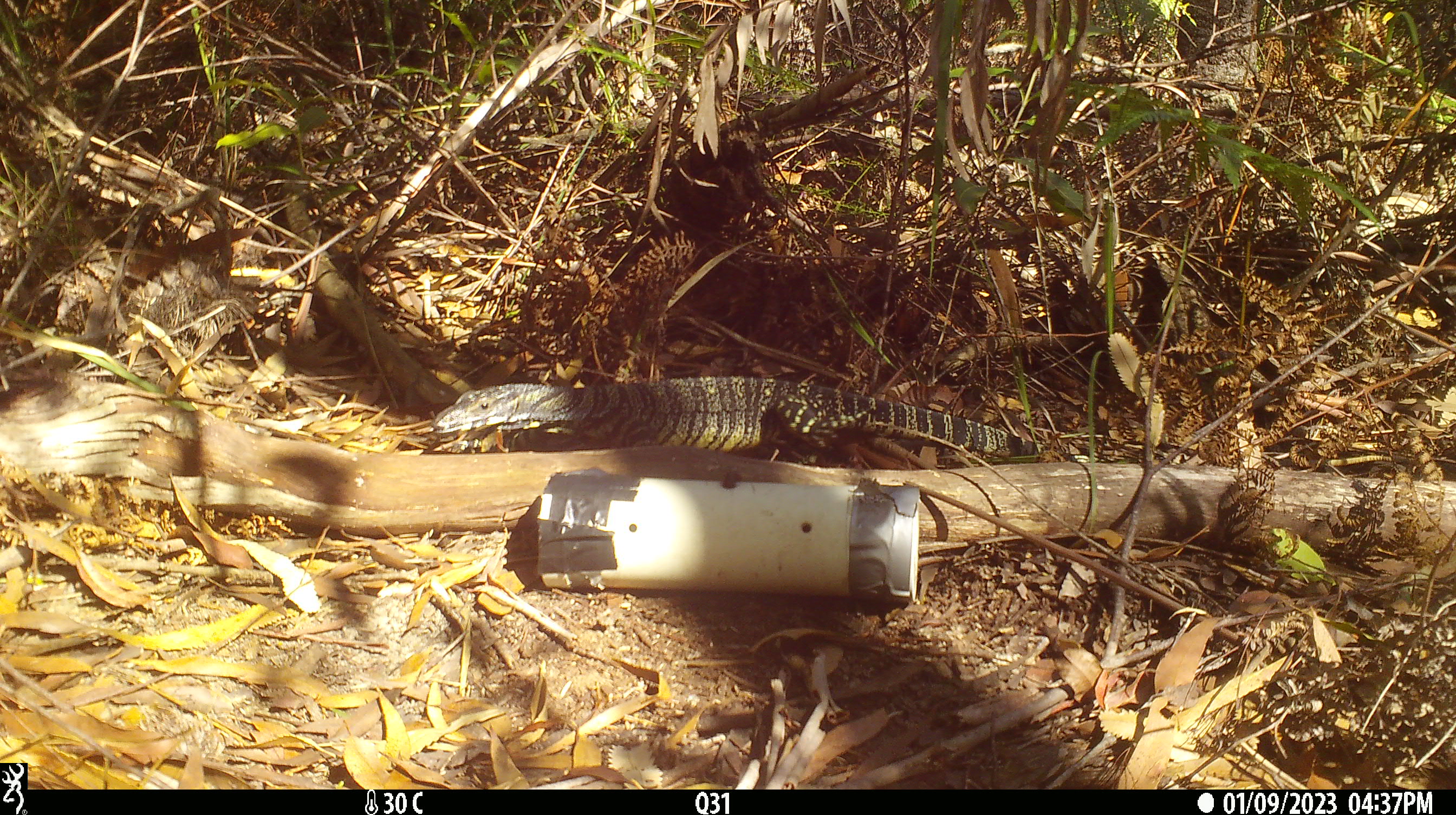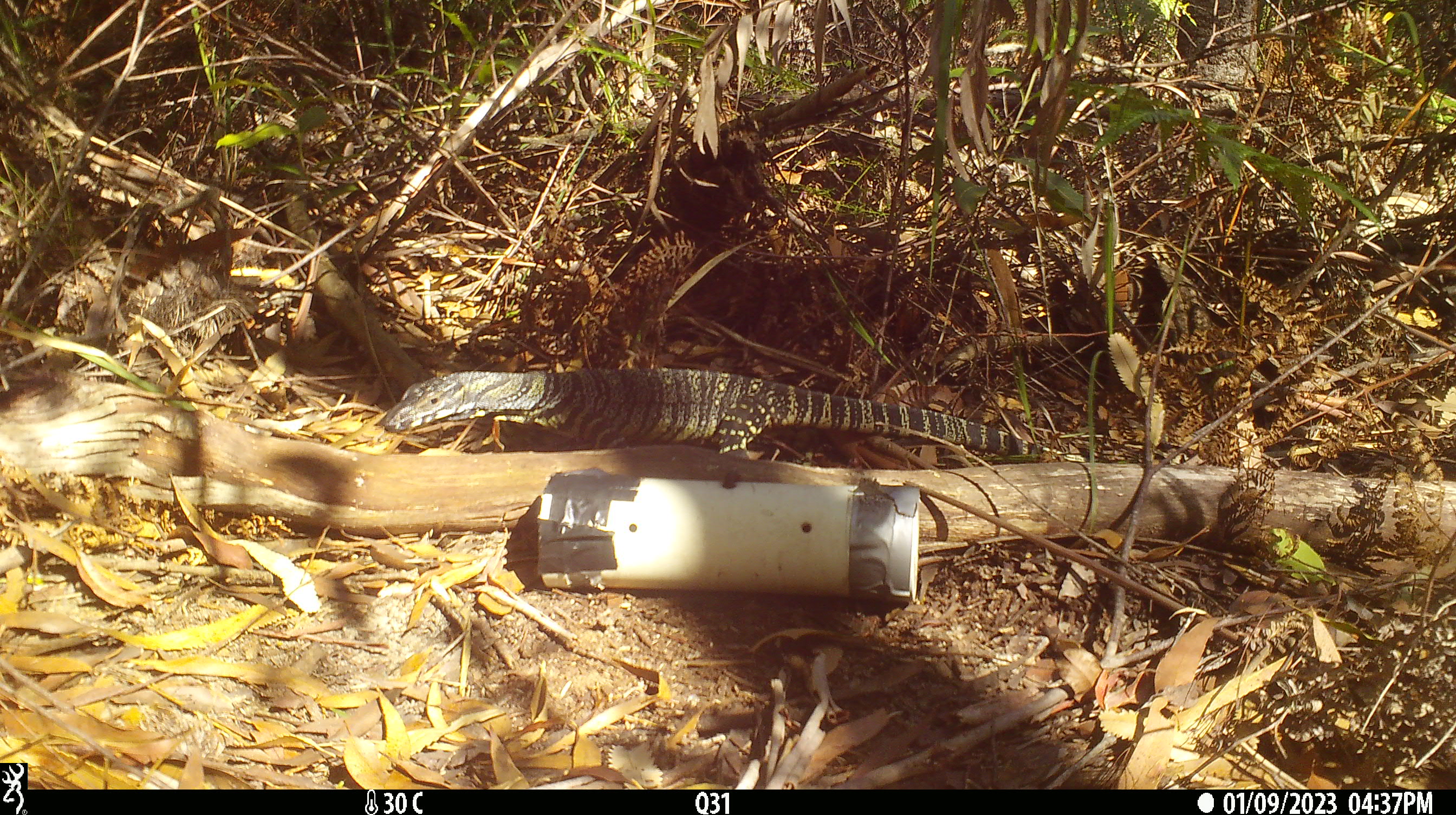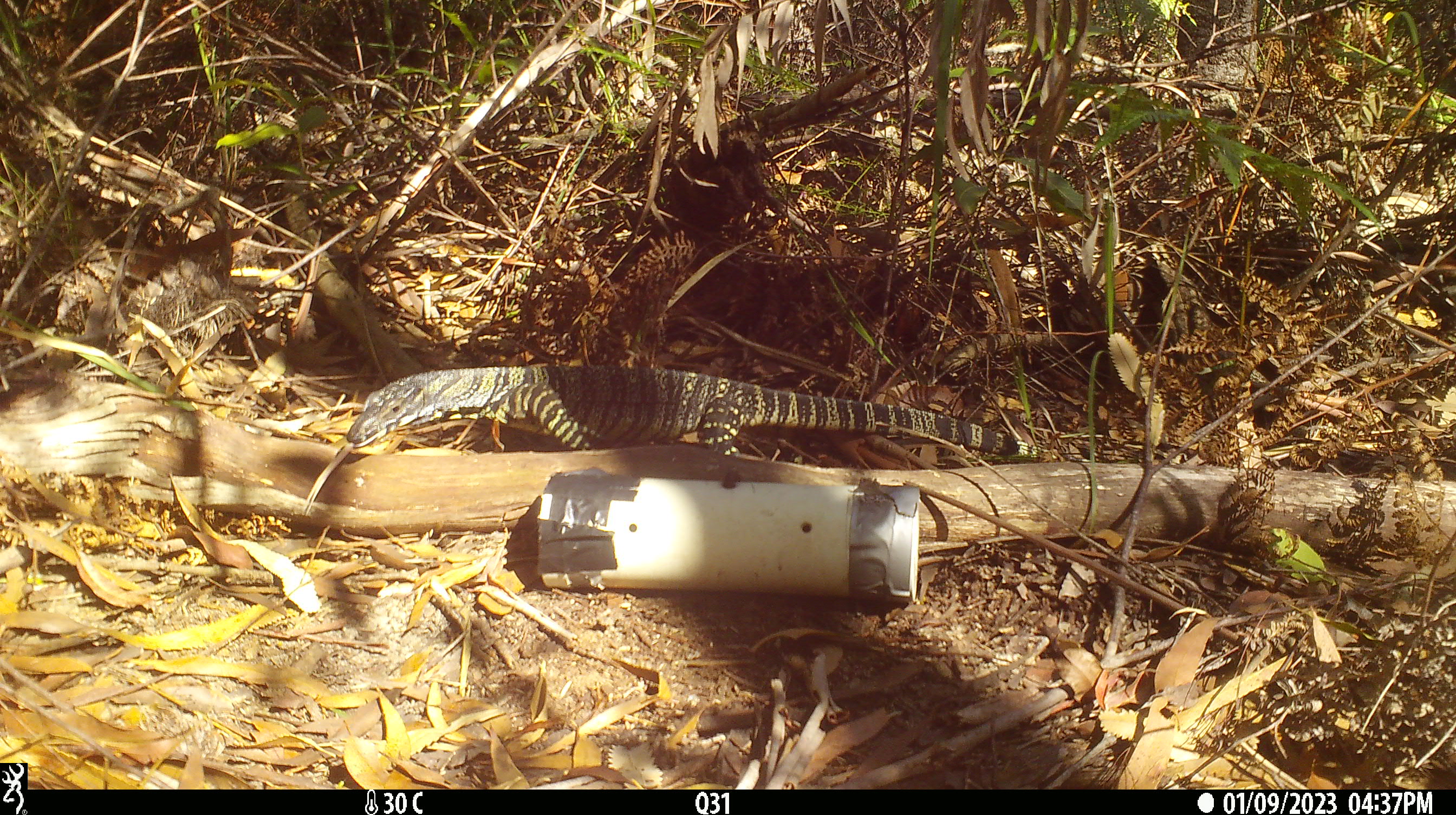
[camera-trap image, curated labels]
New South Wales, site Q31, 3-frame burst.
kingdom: Animalia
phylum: Chordata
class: Reptilia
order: Squamata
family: Varanidae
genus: Varanus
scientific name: Varanus varius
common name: lace monitor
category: goanna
Goanna (lace monitor) (Varanus varius).